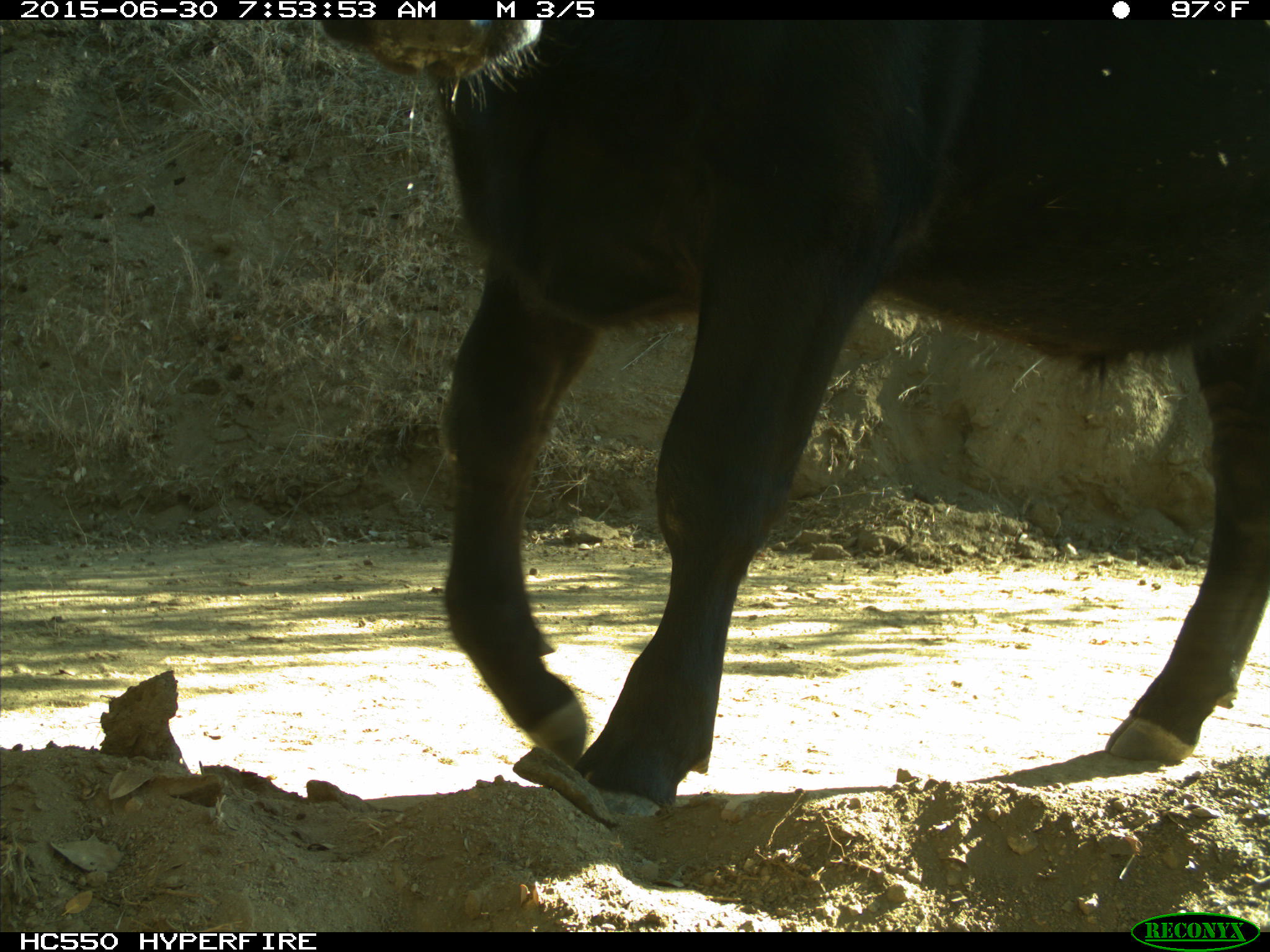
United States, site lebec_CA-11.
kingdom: Animalia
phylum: Chordata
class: Mammalia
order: Artiodactyla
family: Bovidae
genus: Bos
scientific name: Bos taurus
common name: domestic cow